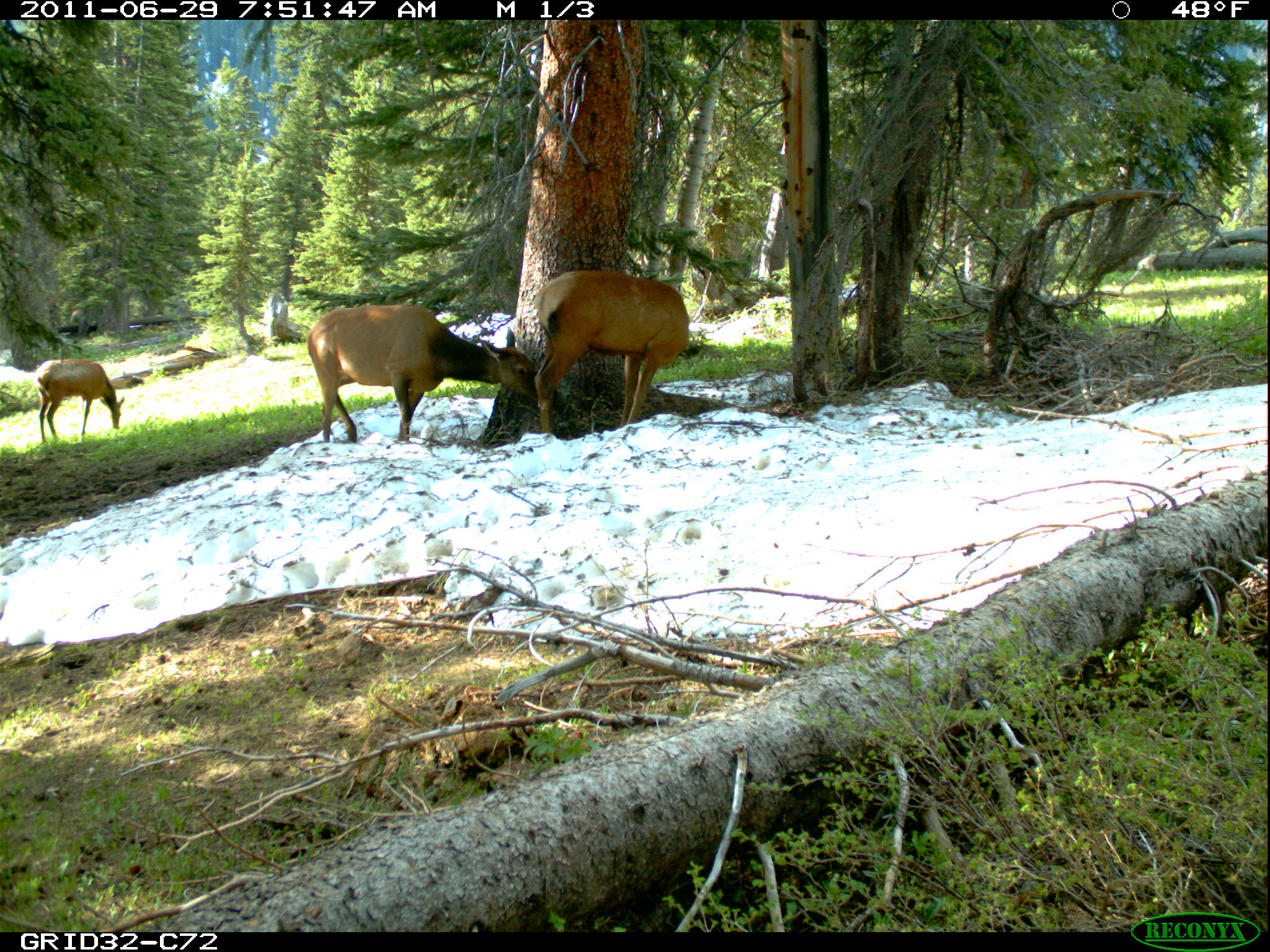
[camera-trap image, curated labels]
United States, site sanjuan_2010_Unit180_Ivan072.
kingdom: Animalia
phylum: Chordata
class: Mammalia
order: Artiodactyla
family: Cervidae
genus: Cervus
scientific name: Cervus elaphus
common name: red deer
Cervus elaphus (red deer).